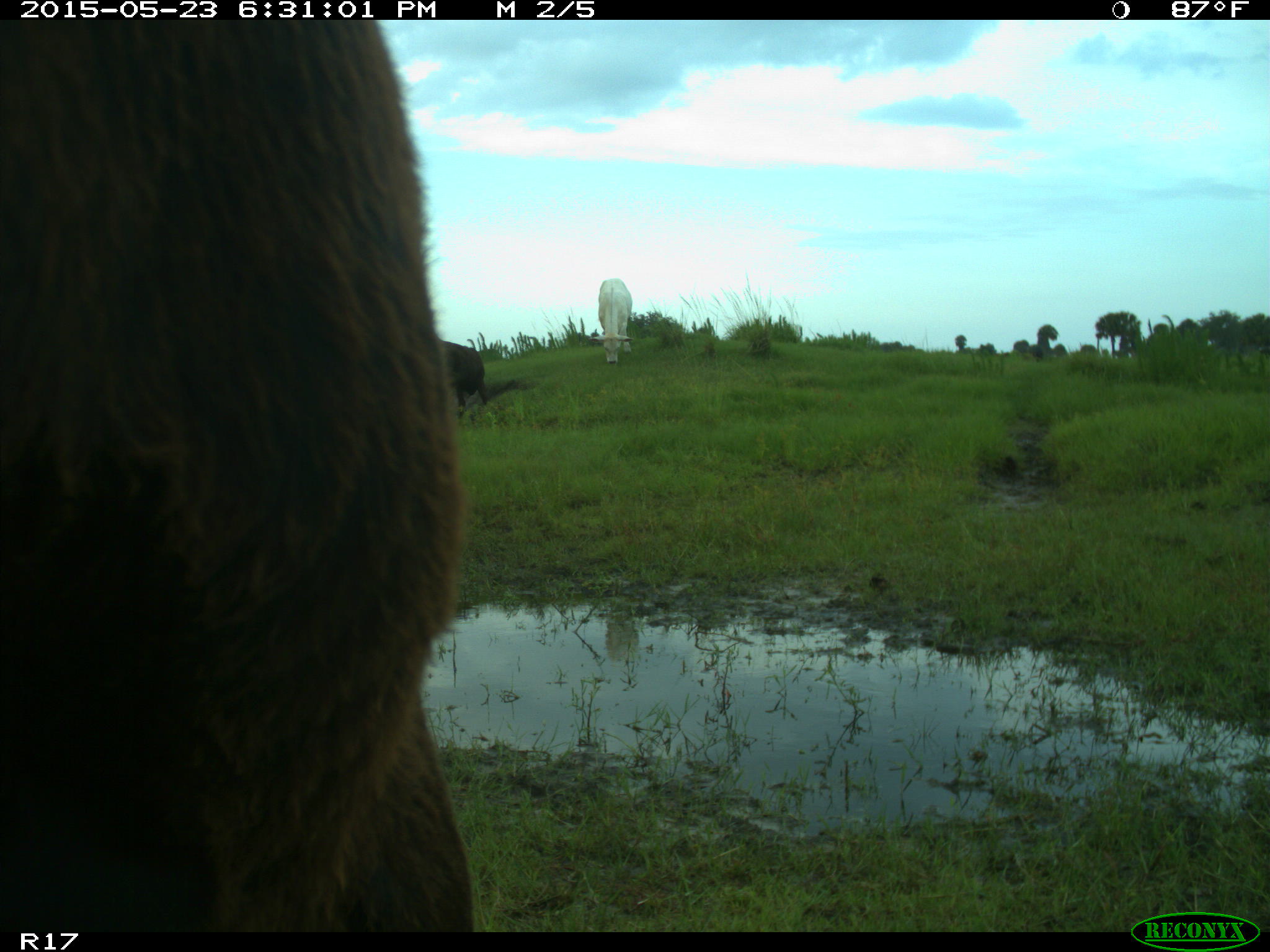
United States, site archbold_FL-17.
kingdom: Animalia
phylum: Chordata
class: Mammalia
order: Artiodactyla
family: Bovidae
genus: Bos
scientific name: Bos taurus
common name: domestic cow